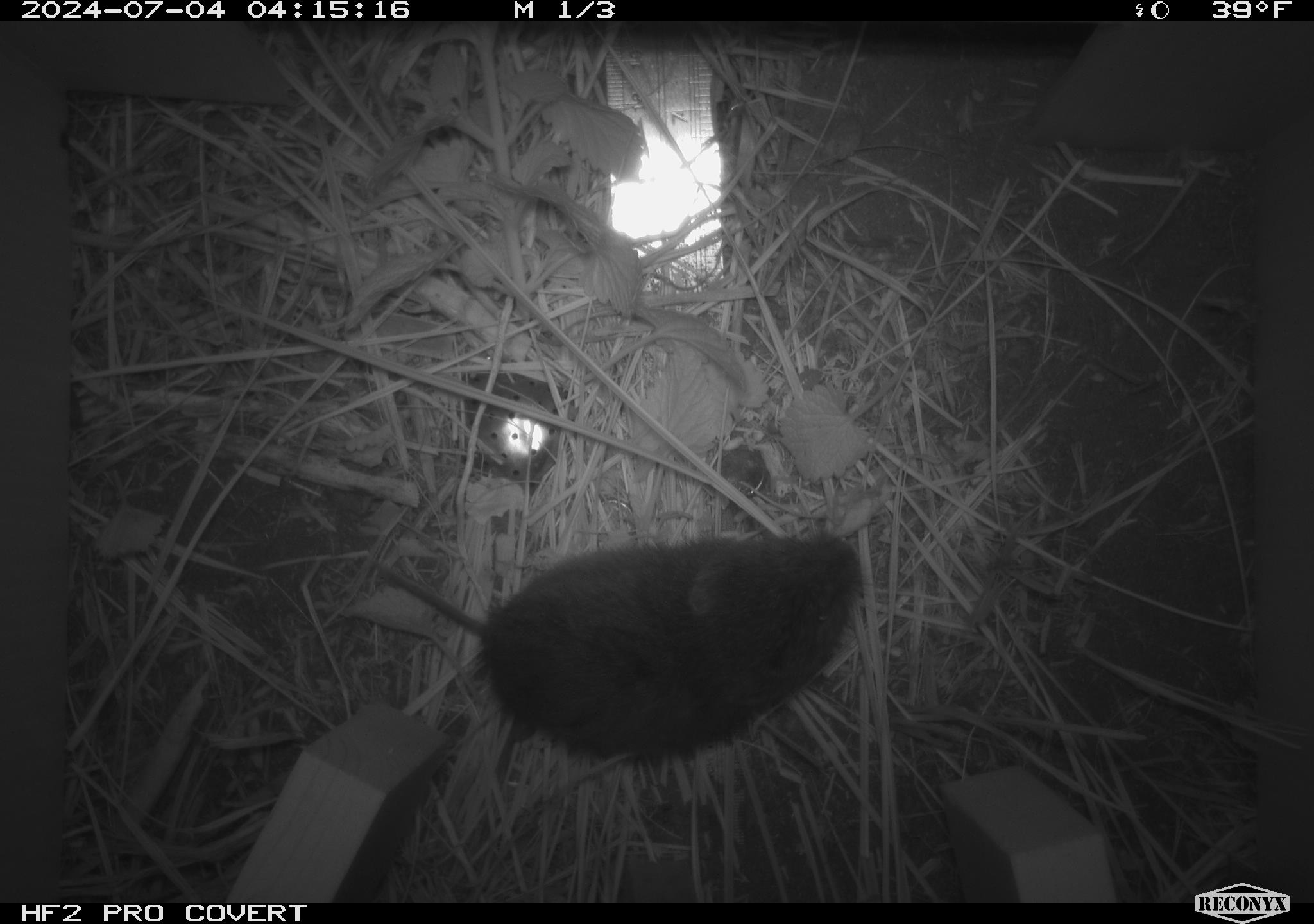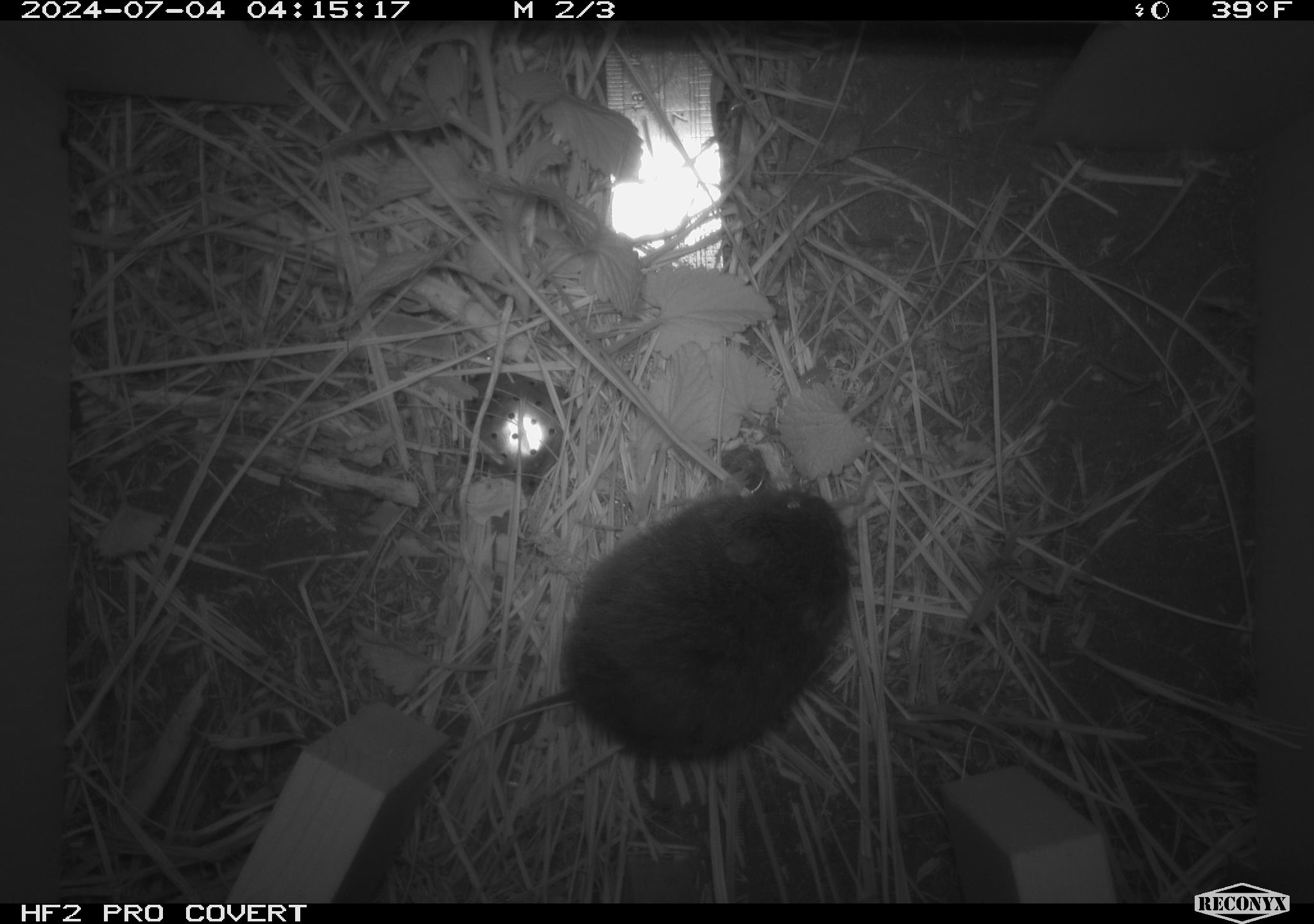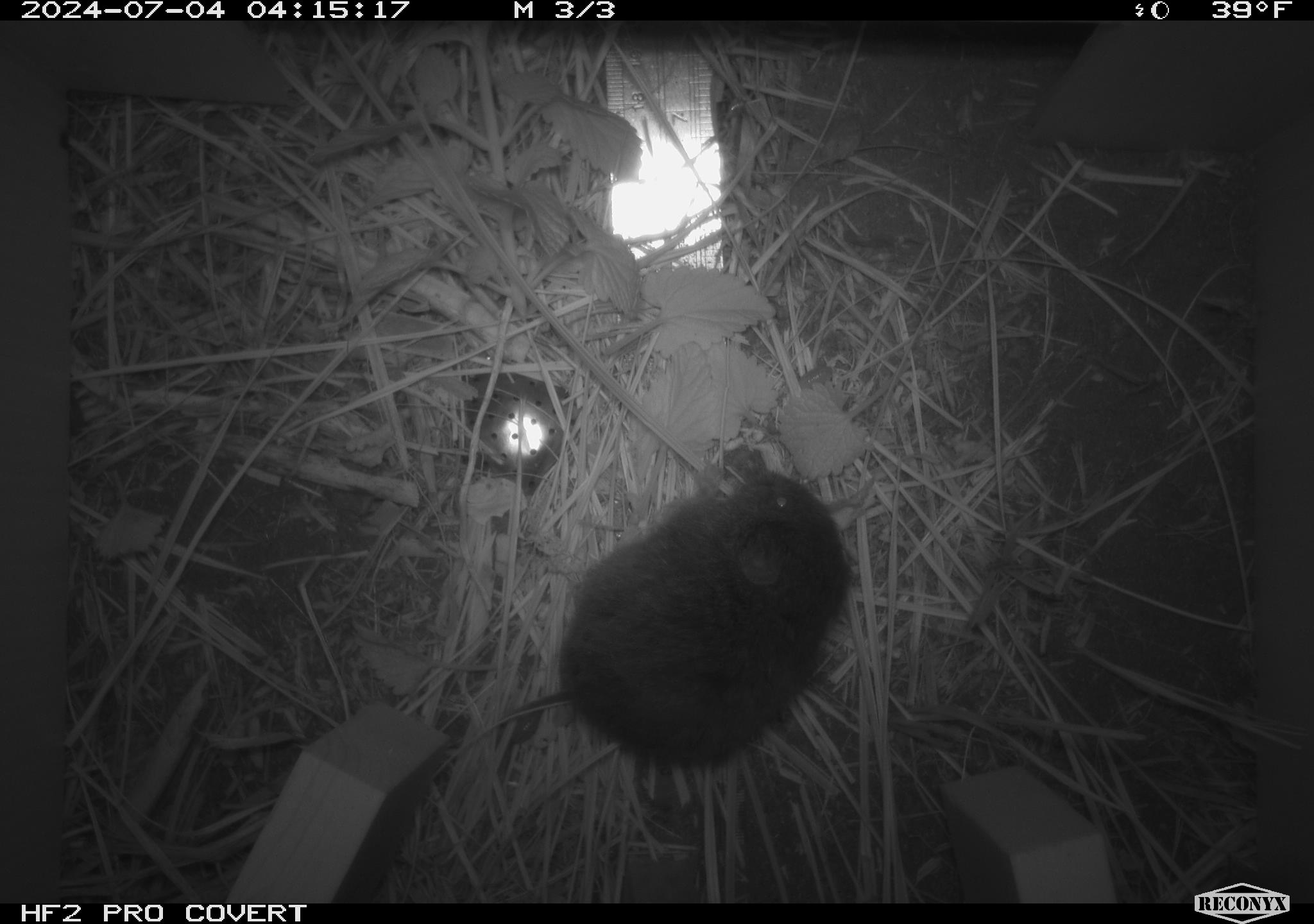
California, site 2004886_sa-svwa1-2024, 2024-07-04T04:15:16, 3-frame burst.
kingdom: Animalia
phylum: Chordata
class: Mammalia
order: Rodentia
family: Cricetidae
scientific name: Arvicolinae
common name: voles, lemmings, and muskrats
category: arvicolinae subfamily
Arvicolinae subfamily (voles, lemmings, and muskrats) (Arvicolinae).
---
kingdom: Animalia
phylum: Arthropoda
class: Malacostraca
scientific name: Malacostraca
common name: amphipods, crabs, isopods, krill, lobsters and shrimps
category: malacostracan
Malacostracan (amphipods, crabs, isopods, krill, lobsters and shrimps) (Malacostraca).